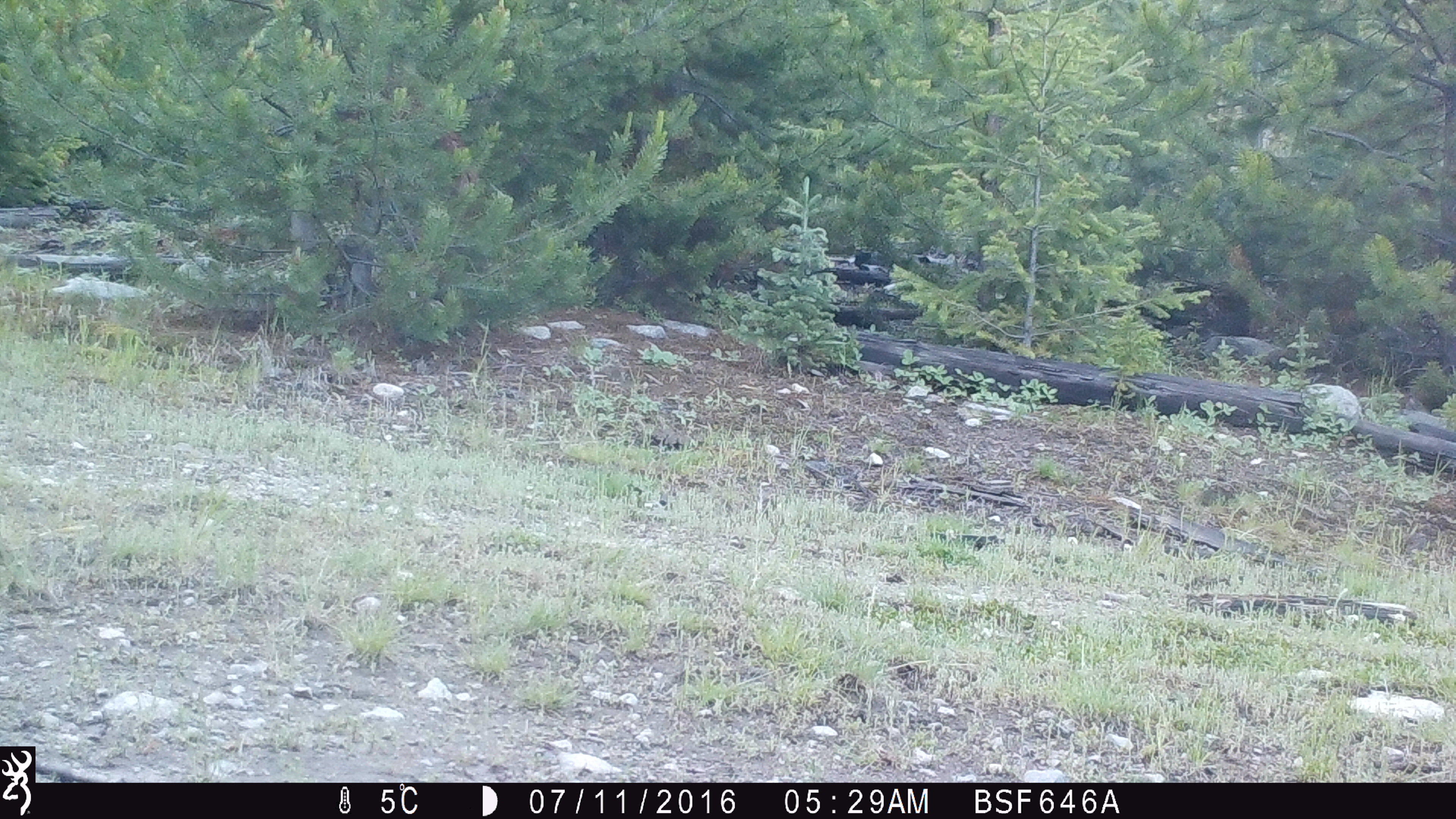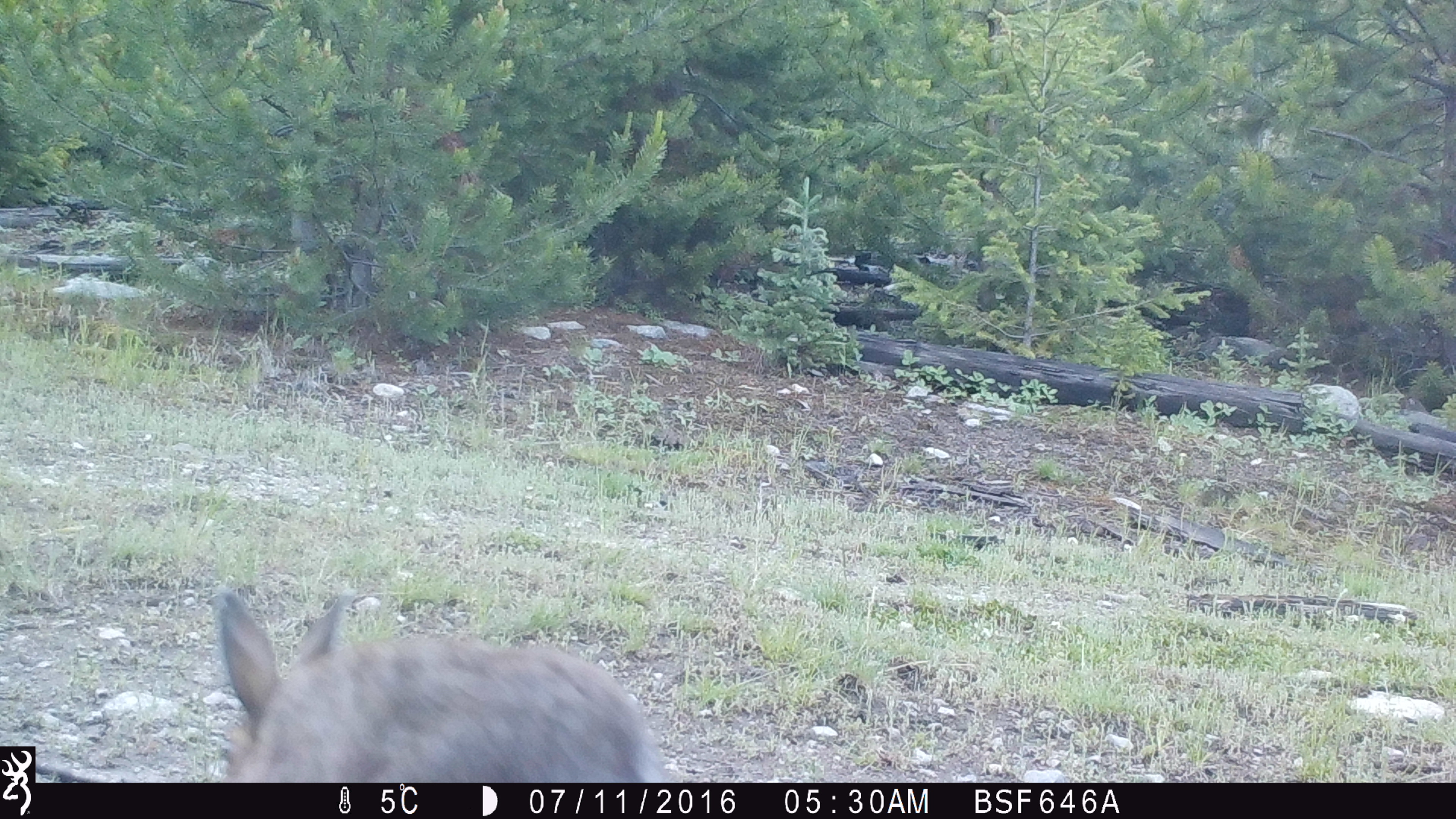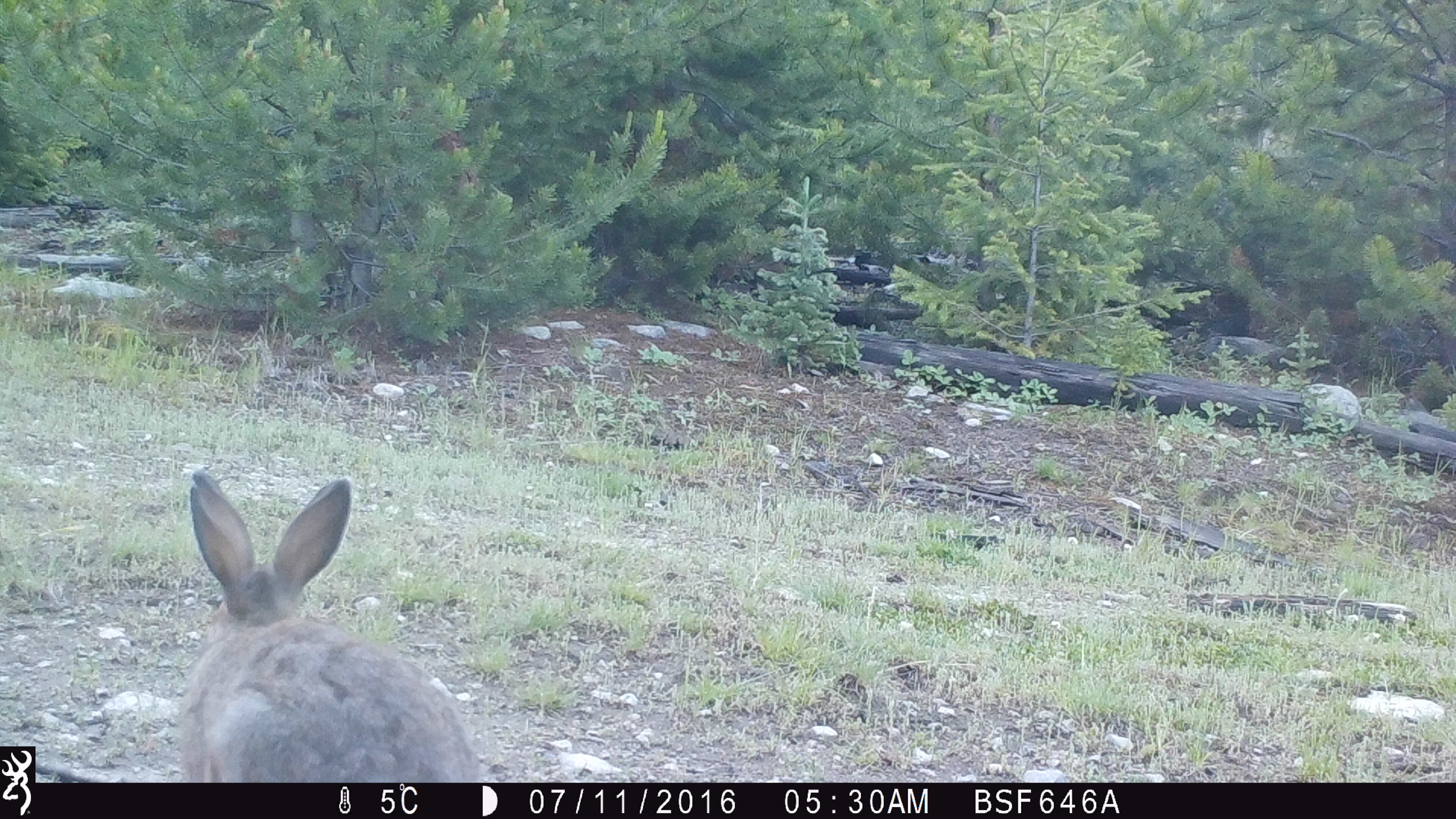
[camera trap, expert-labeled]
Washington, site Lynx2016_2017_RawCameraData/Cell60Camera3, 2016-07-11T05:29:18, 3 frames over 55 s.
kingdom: Animalia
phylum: Chordata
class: Mammalia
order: Lagomorpha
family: Leporidae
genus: Lepus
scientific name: Lepus americanus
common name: snowshoe hare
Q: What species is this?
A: Lepus americanus (snowshoe hare).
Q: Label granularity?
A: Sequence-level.